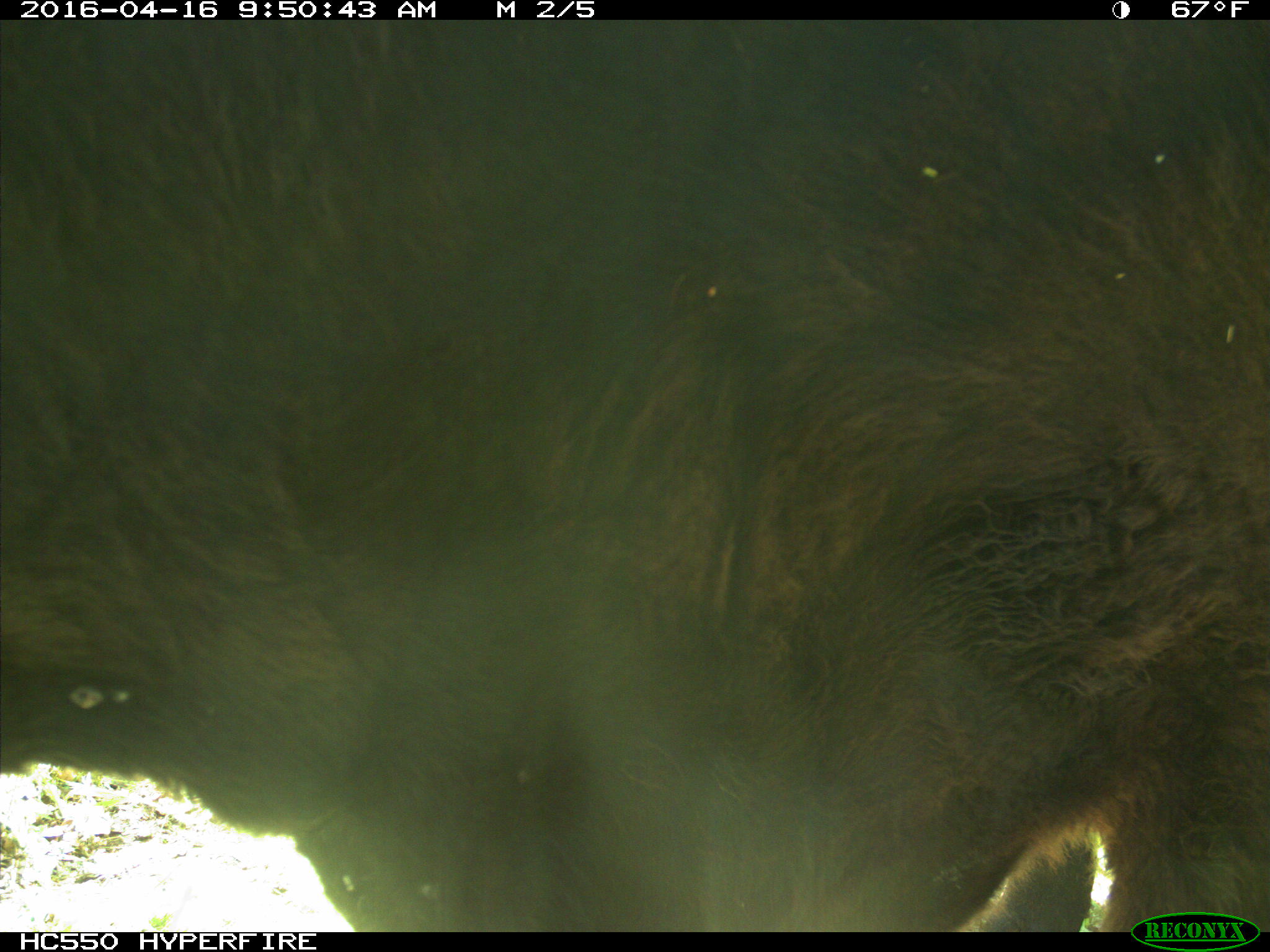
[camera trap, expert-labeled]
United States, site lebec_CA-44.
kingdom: Animalia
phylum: Chordata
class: Mammalia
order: Artiodactyla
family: Bovidae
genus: Bos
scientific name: Bos taurus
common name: domestic cow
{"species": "Bos taurus (domestic cow)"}